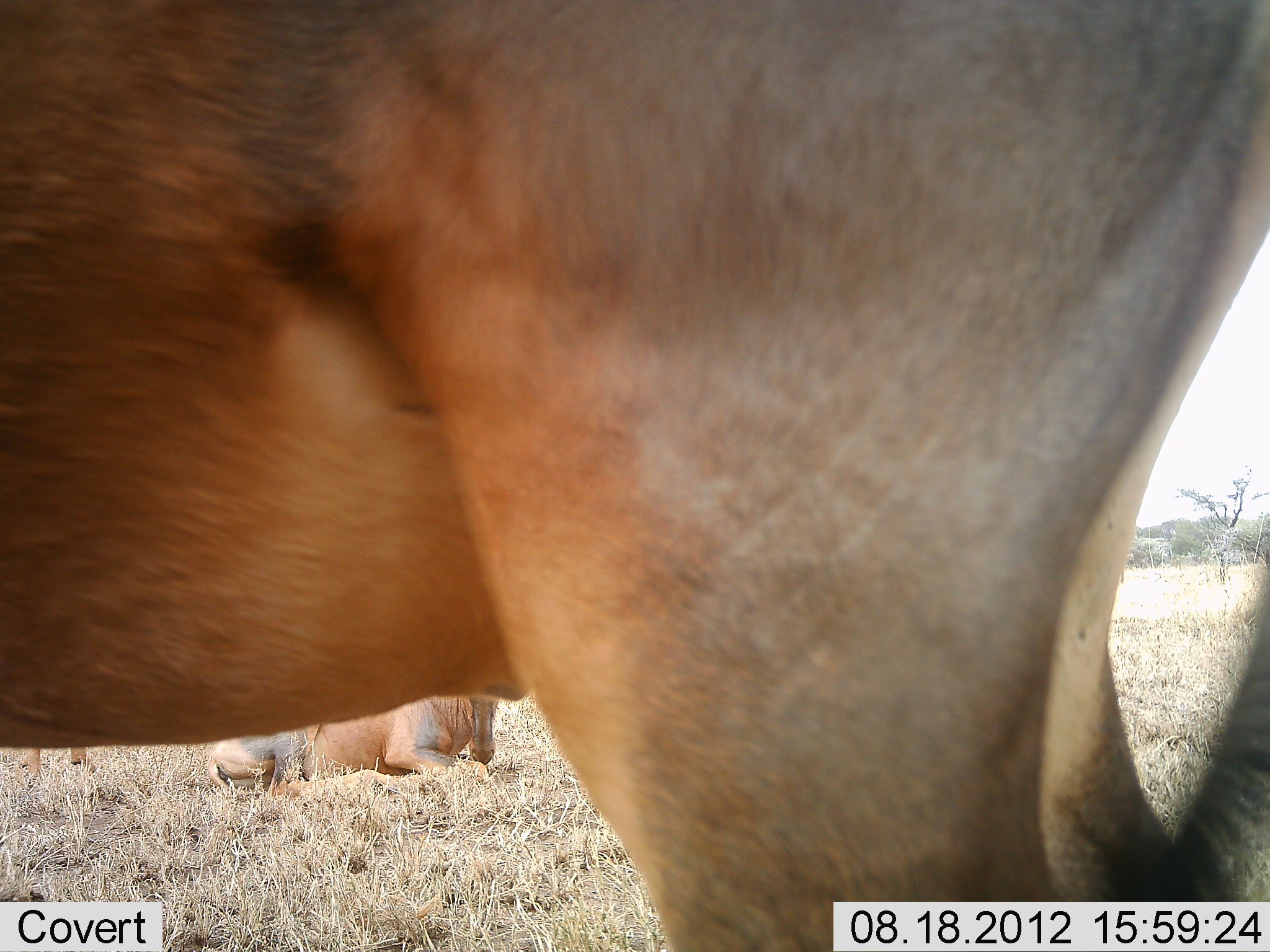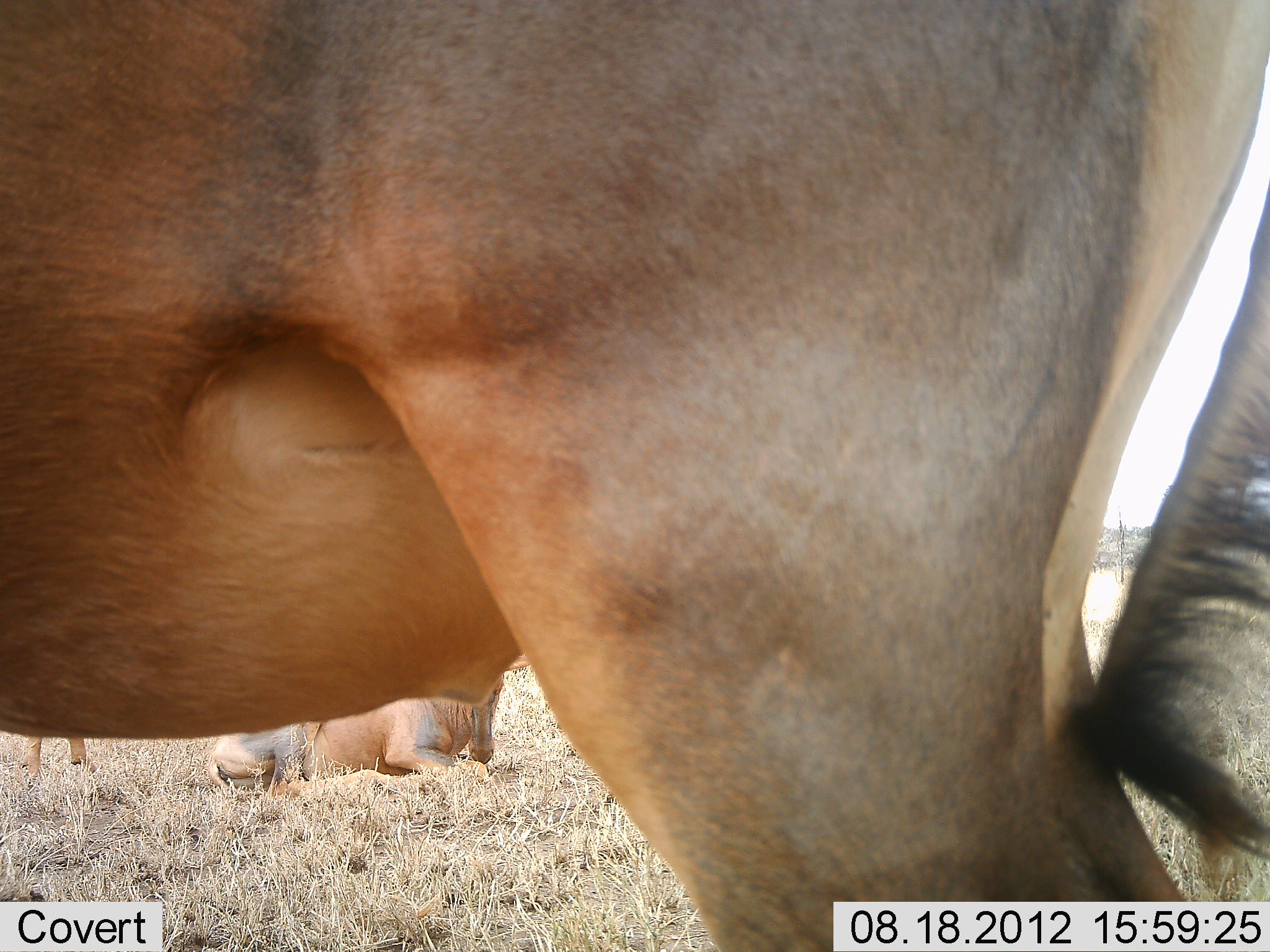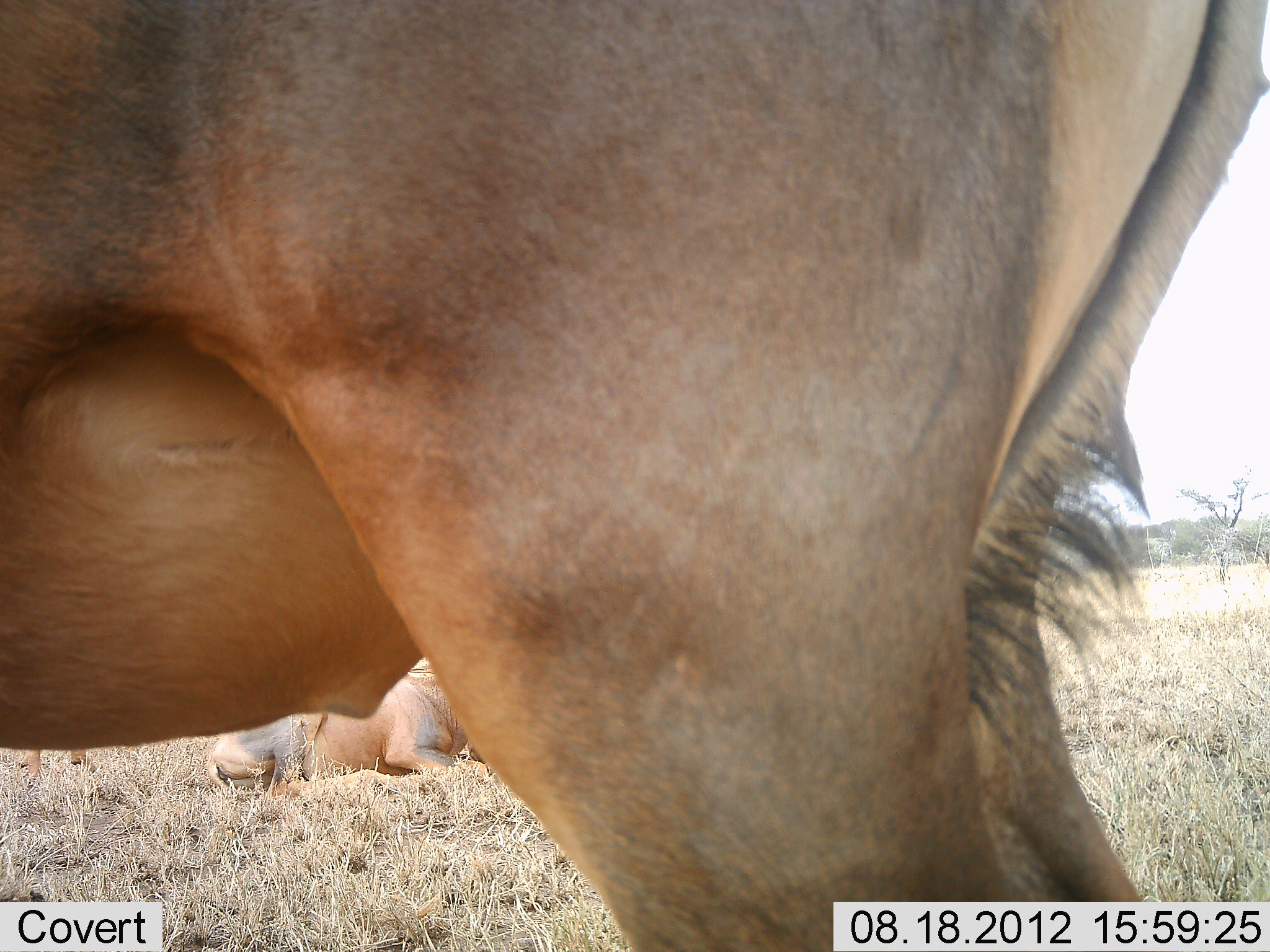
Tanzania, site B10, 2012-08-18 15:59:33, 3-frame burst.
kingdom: Animalia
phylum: Chordata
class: Mammalia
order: Artiodactyla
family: Bovidae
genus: Alcelaphus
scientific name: Alcelaphus buselaphus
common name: hartebeest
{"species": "hartebeest (Alcelaphus buselaphus)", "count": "3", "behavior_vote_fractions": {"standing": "89%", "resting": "89%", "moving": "11%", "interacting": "0%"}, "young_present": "11%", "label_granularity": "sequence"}